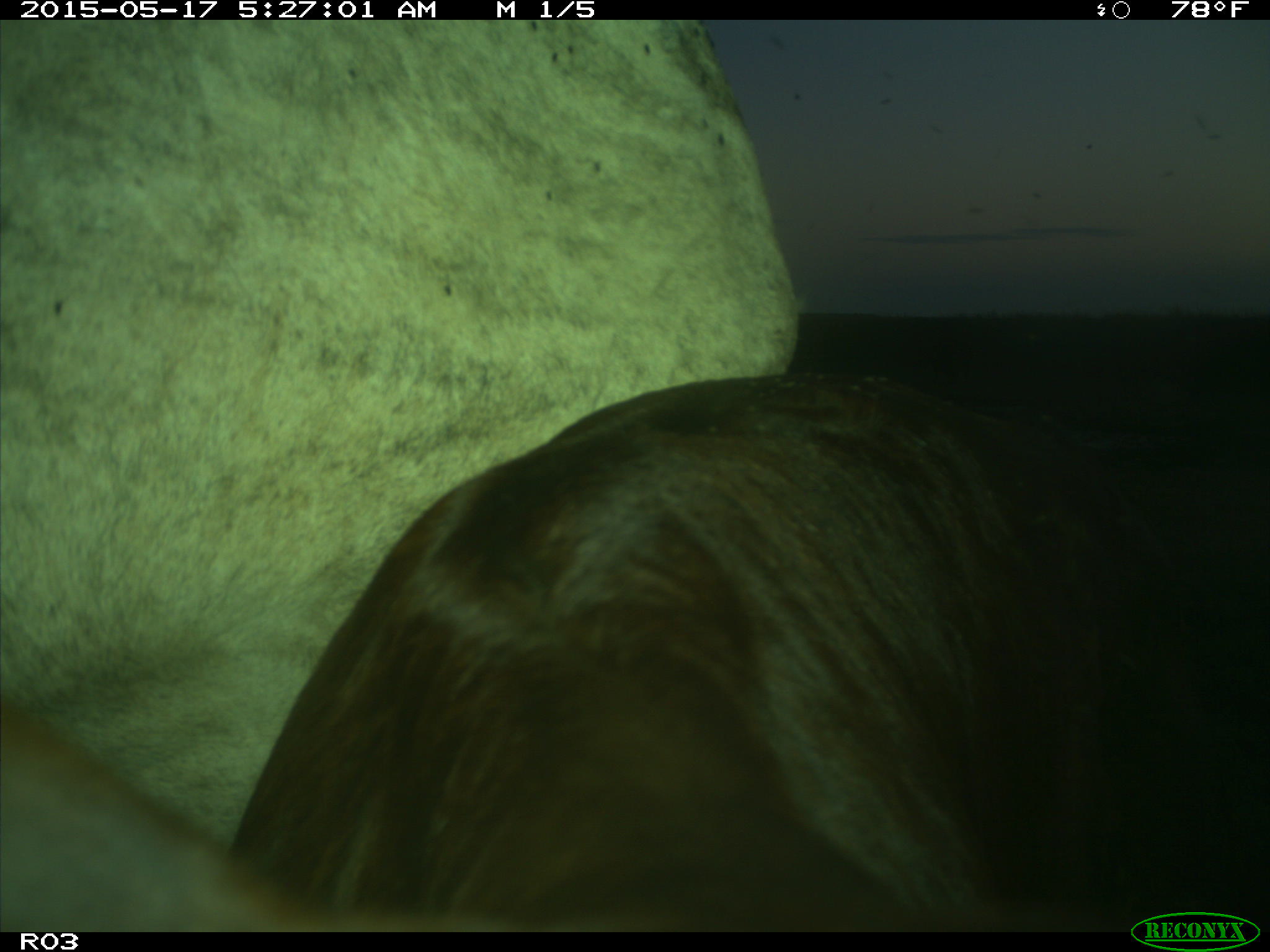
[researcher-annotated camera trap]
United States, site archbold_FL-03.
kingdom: Animalia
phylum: Chordata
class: Mammalia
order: Artiodactyla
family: Bovidae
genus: Bos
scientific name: Bos taurus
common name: domestic cow